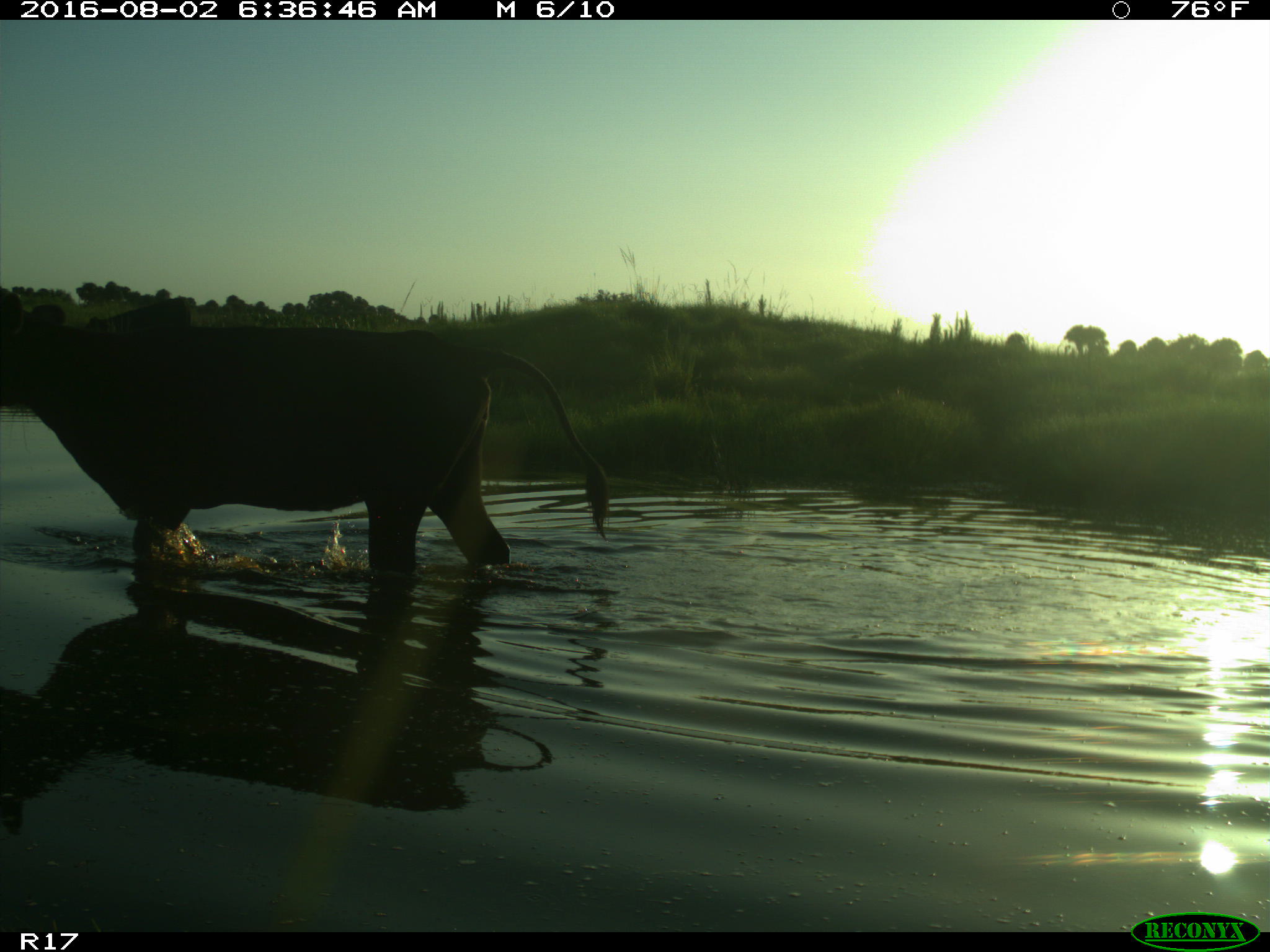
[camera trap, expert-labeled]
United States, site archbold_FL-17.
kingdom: Animalia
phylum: Chordata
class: Mammalia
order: Artiodactyla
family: Bovidae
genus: Bos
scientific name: Bos taurus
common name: domestic cow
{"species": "Bos taurus (domestic cow)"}